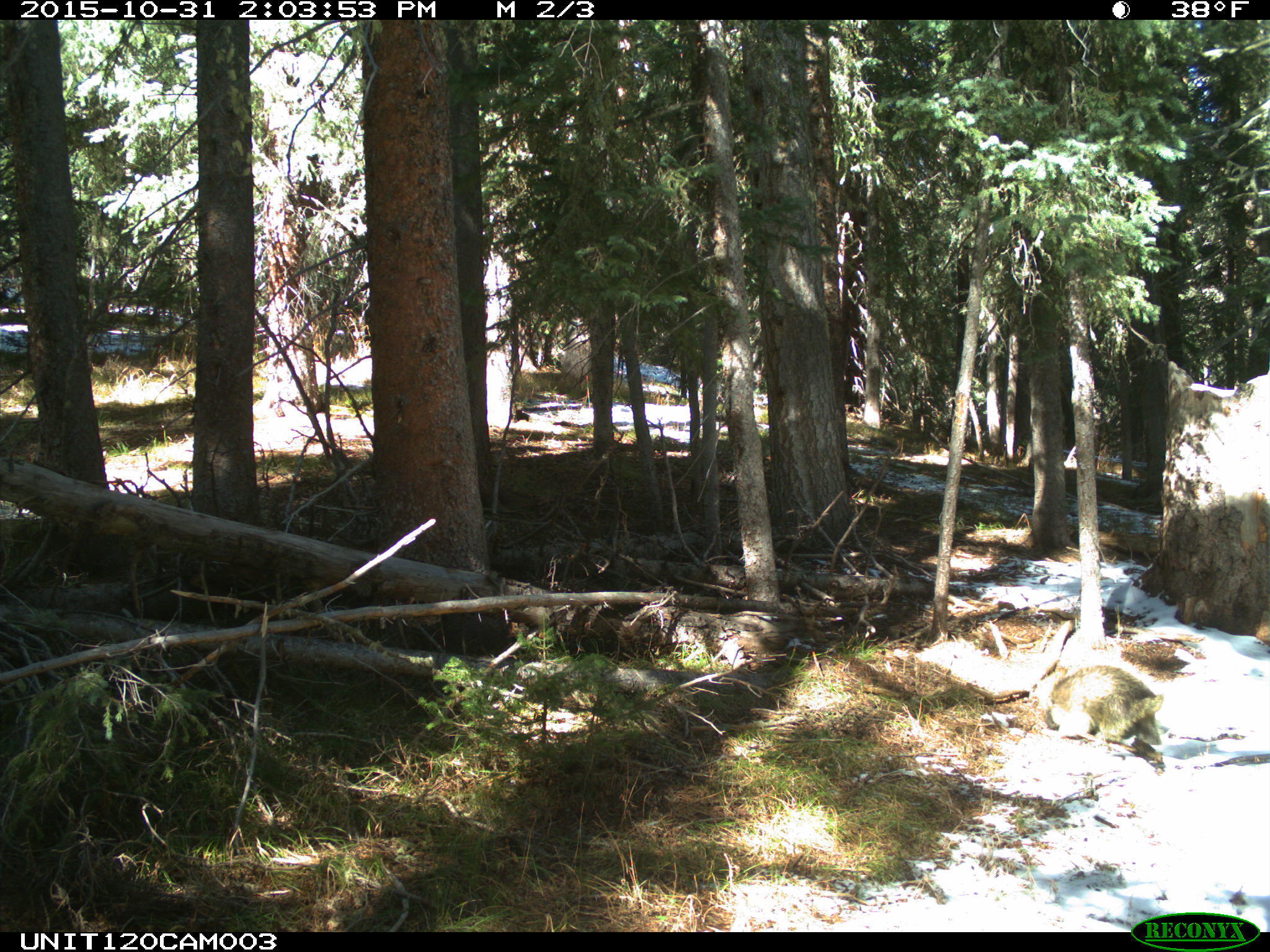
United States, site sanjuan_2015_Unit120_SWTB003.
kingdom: Animalia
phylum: Chordata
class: Mammalia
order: Rodentia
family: Erethizontidae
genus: Erethizon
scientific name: Erethizon dorsatum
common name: north american porcupine